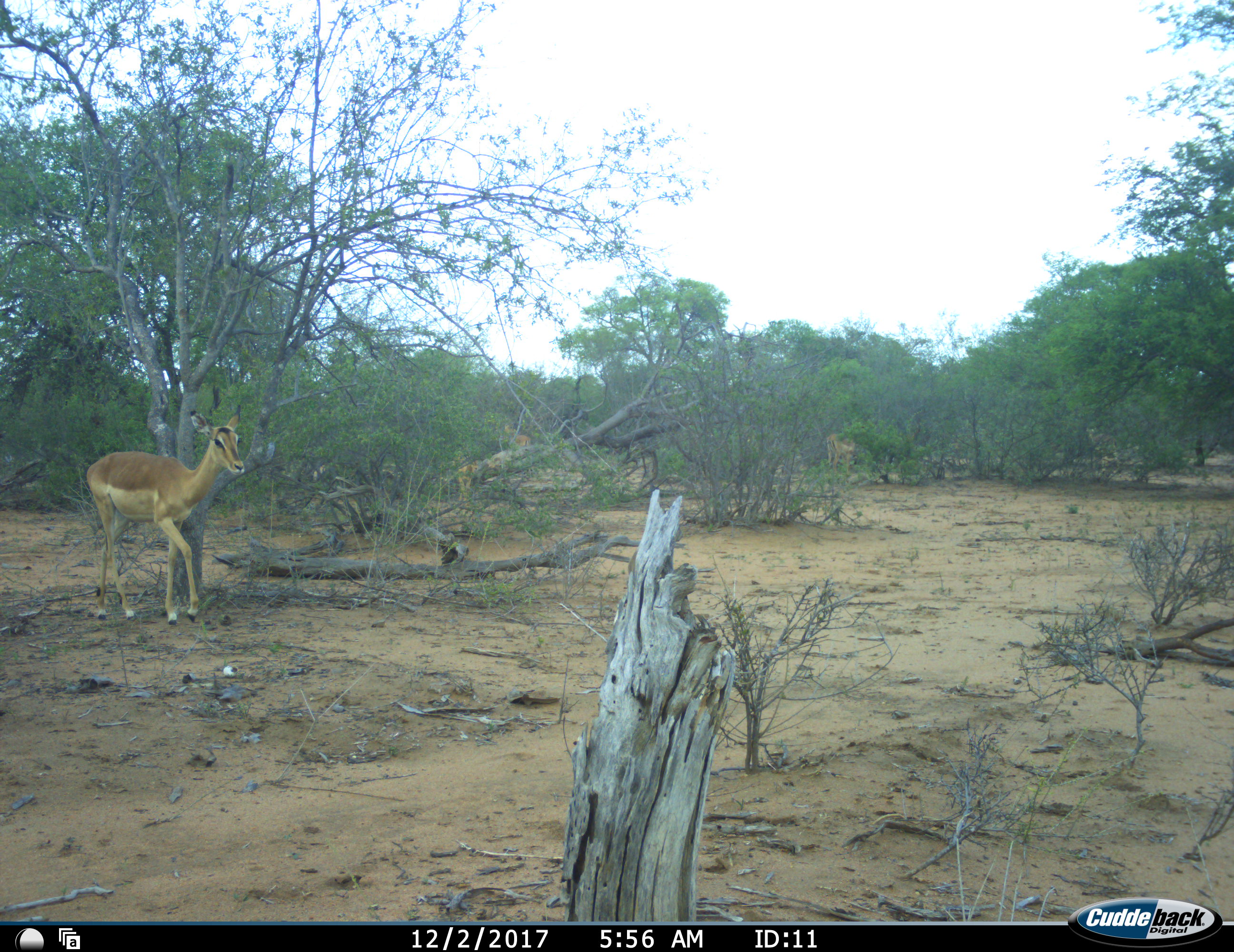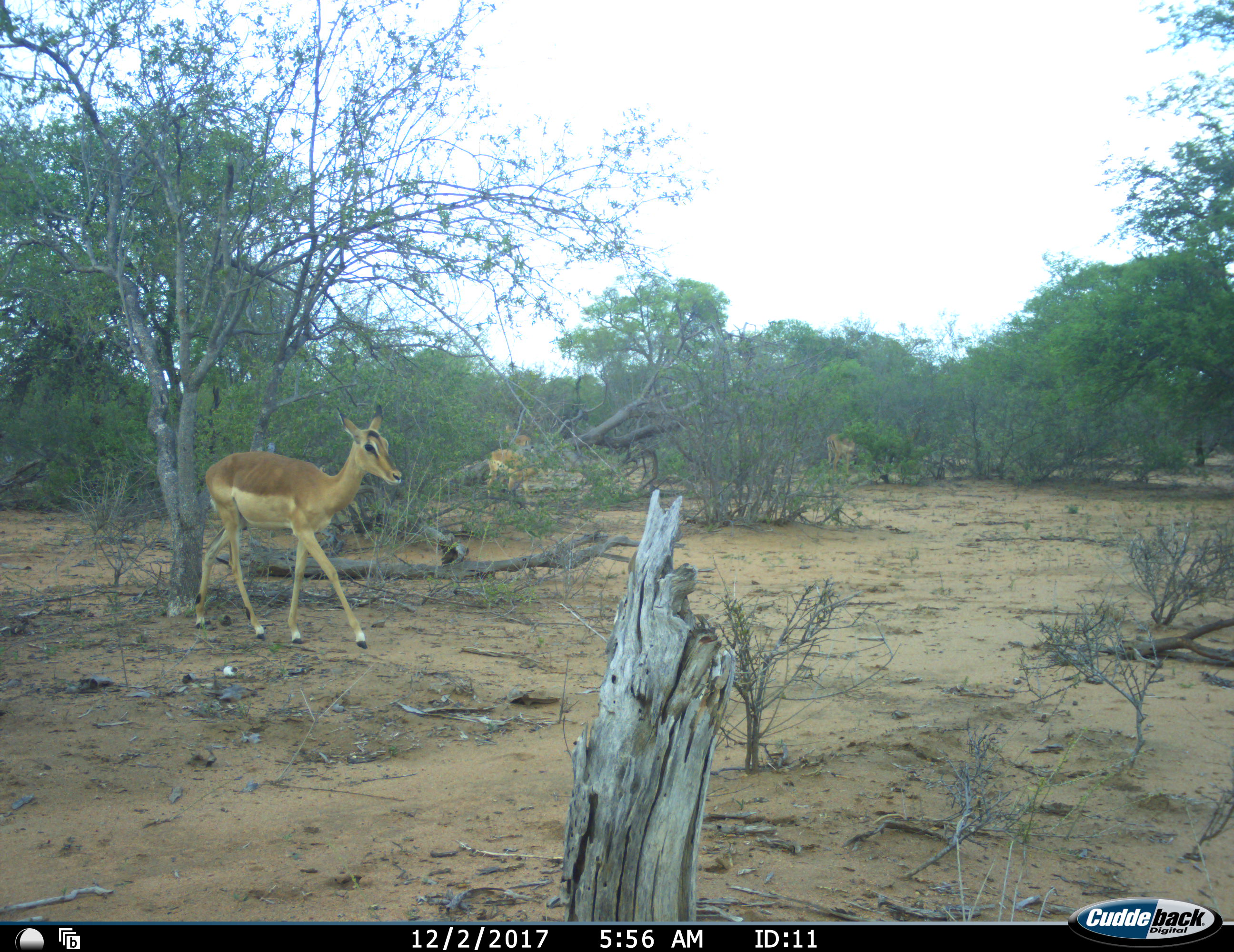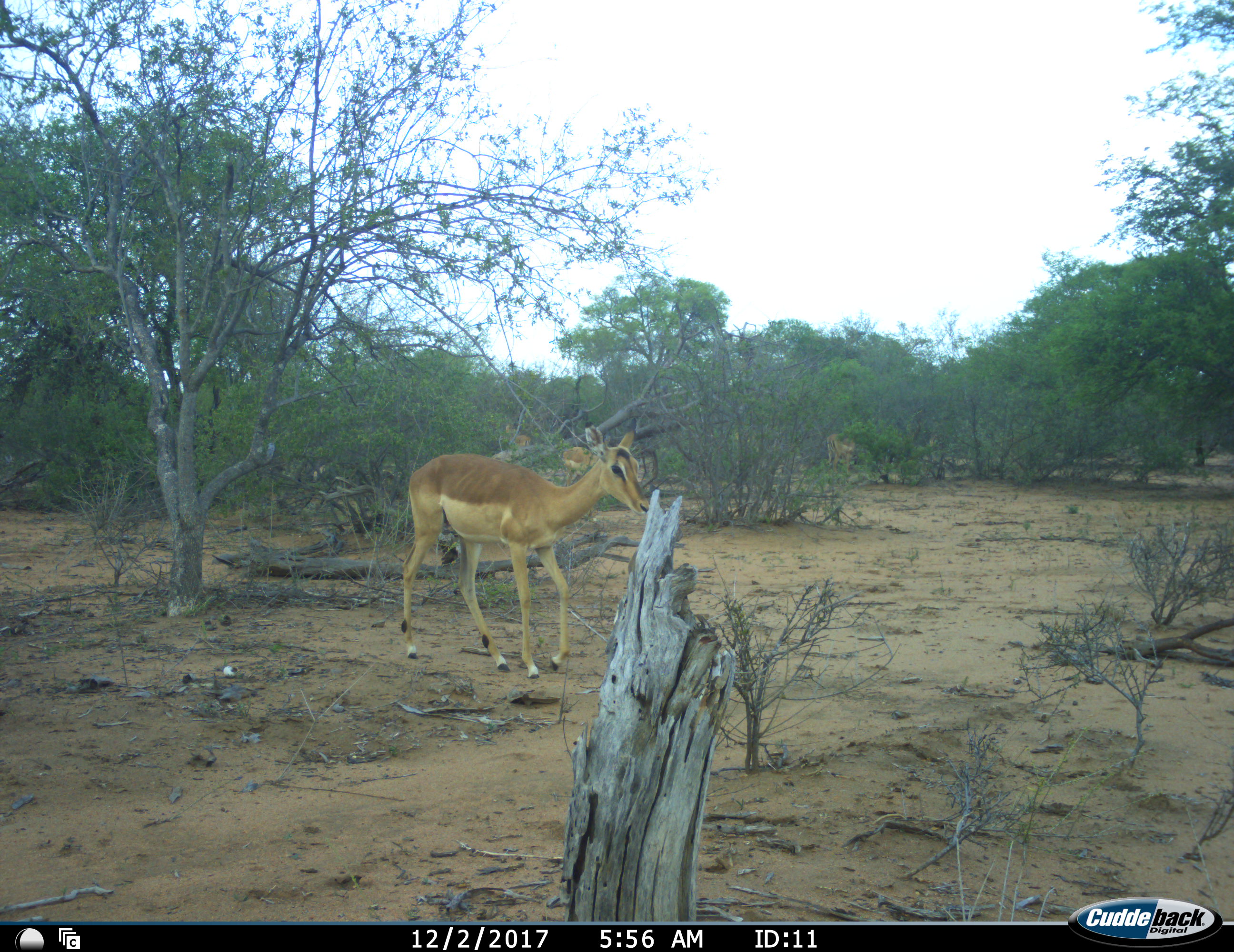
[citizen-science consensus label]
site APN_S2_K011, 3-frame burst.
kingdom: Animalia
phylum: Chordata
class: Mammalia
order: Artiodactyla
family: Bovidae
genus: Aepyceros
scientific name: Aepyceros melampus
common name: impala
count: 3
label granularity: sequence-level